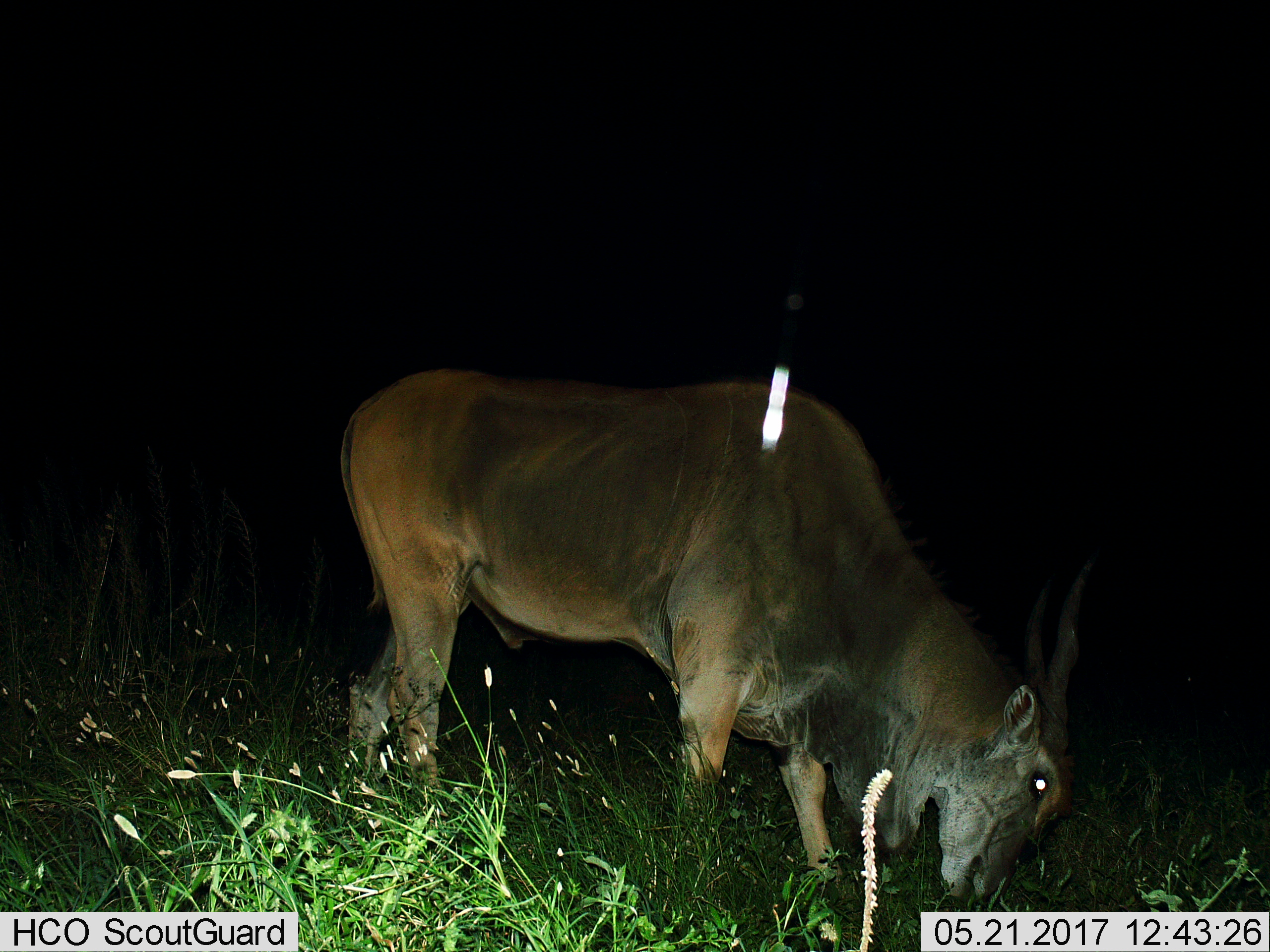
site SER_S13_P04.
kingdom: Animalia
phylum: Chordata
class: Mammalia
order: Artiodactyla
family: Bovidae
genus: Tragelaphus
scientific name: Tragelaphus oryx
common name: eland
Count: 1.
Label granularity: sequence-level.